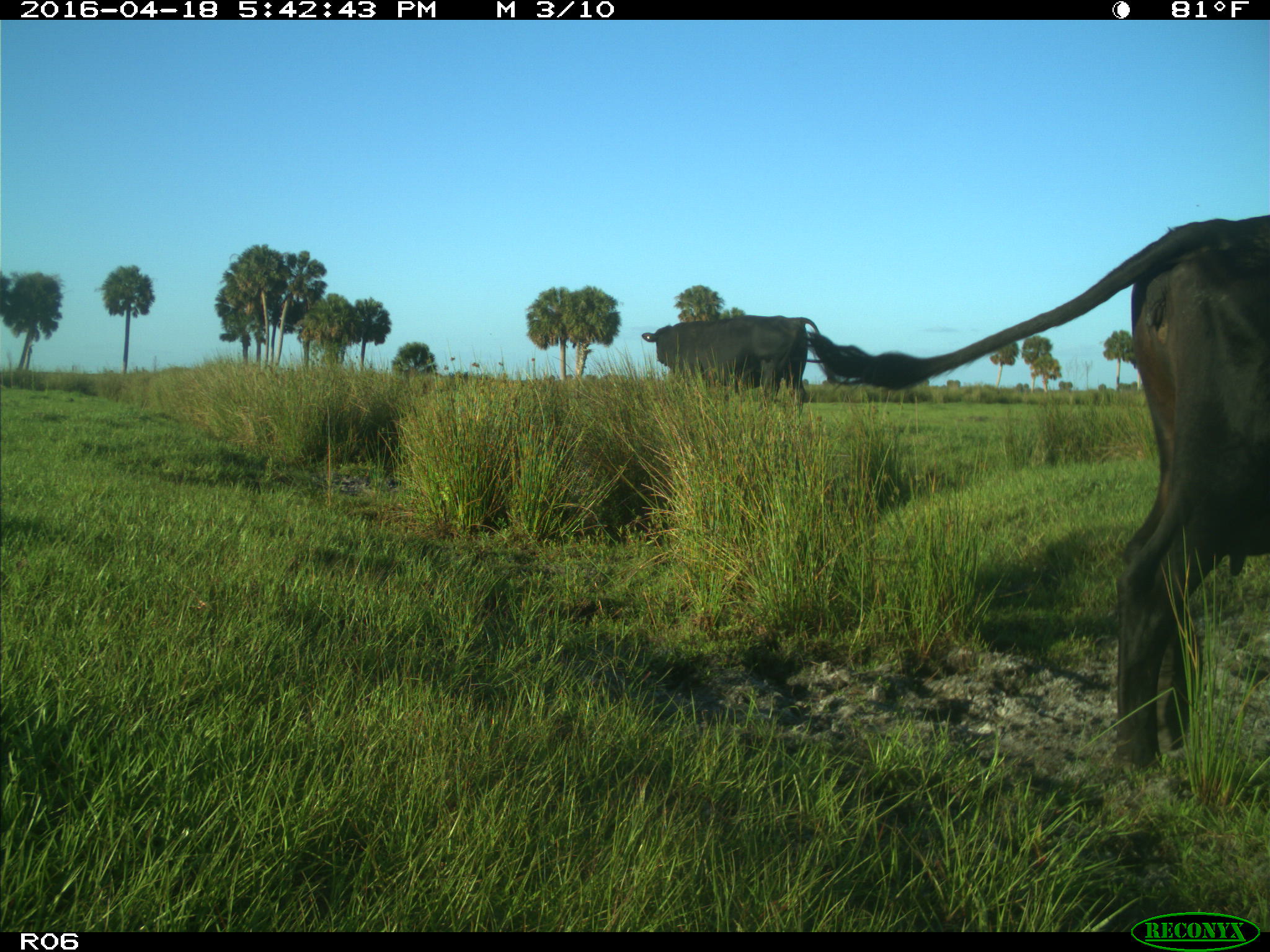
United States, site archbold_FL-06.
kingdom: Animalia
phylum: Chordata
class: Mammalia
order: Artiodactyla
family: Bovidae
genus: Bos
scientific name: Bos taurus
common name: domestic cow